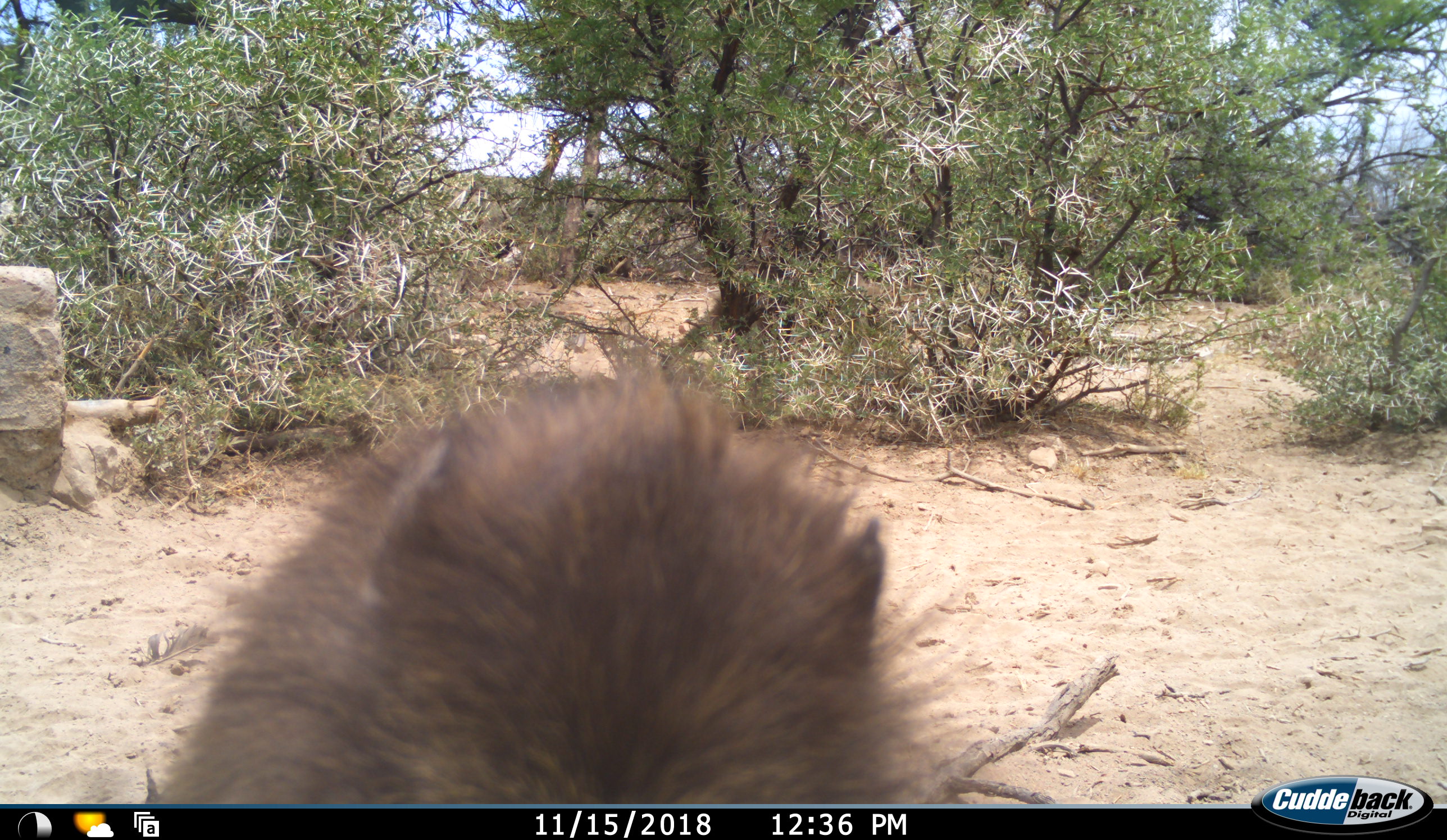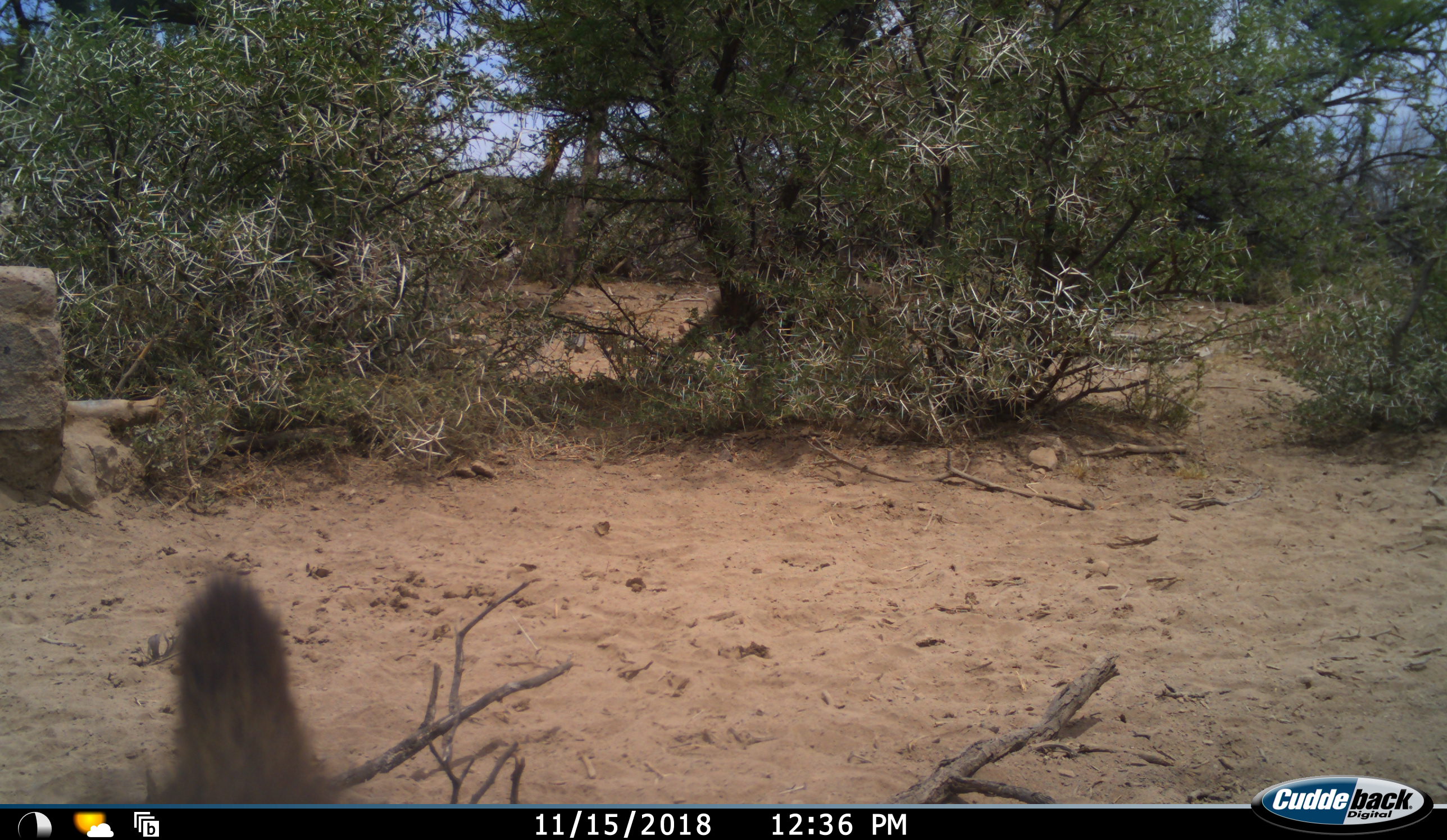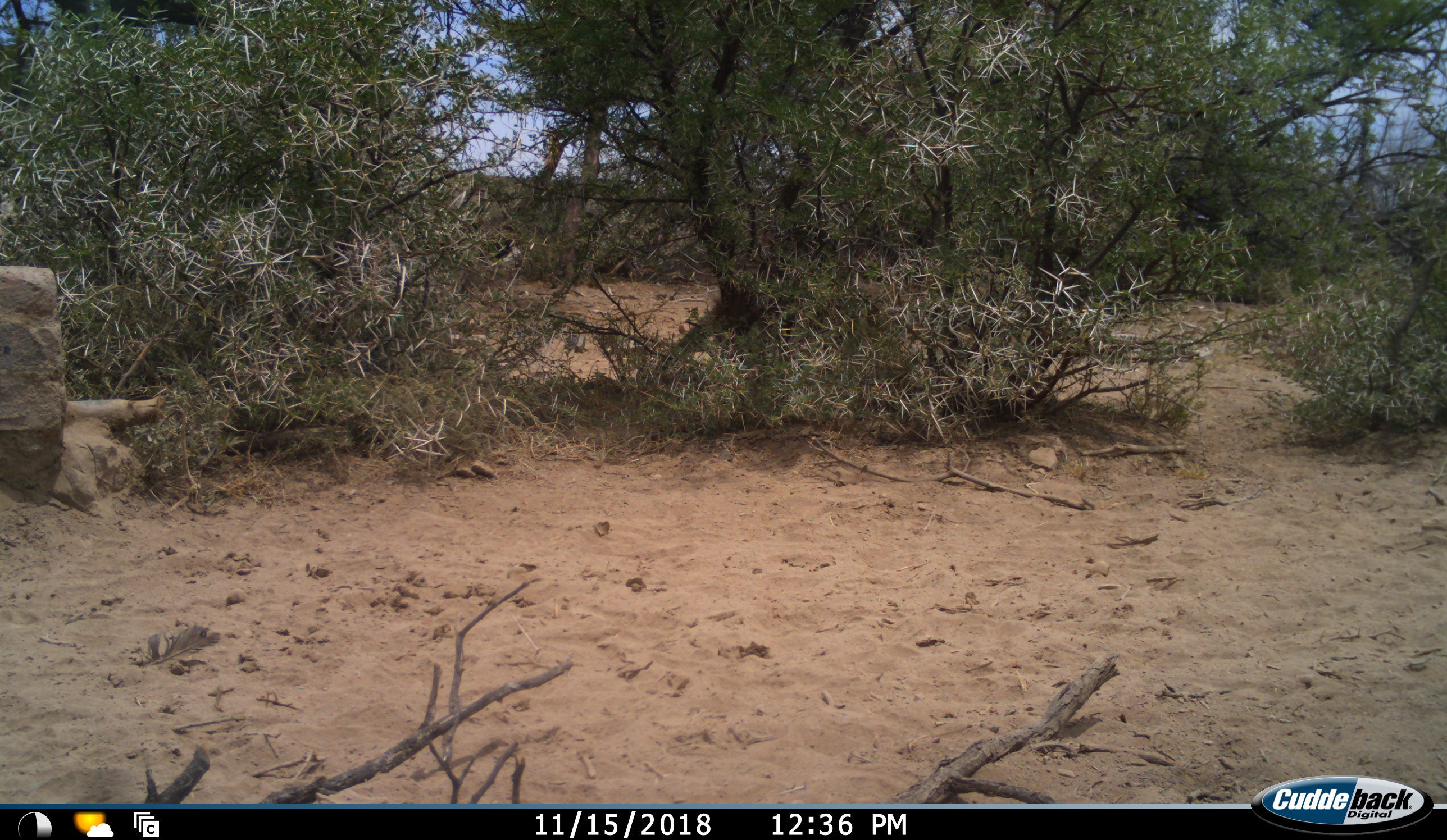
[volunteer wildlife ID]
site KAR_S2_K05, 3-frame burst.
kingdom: Animalia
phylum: Chordata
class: Mammalia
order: Primates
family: Cercopithecidae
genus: Papio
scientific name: Papio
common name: baboon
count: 1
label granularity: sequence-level